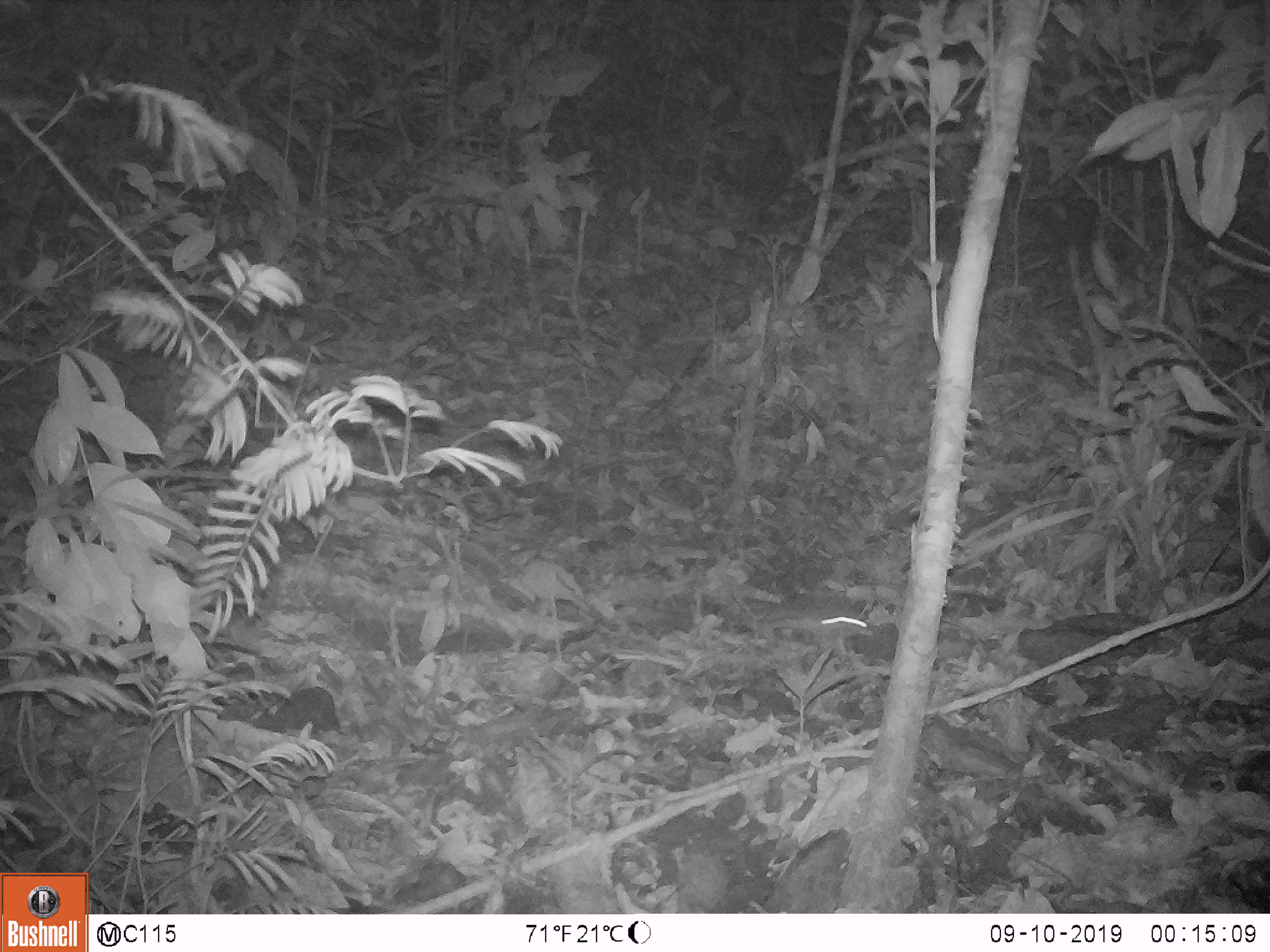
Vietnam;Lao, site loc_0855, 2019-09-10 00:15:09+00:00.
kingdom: Animalia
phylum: Chordata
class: Mammalia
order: Rodentia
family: Muridae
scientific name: Muridae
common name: old-world mice and rats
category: unidentified murid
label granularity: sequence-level